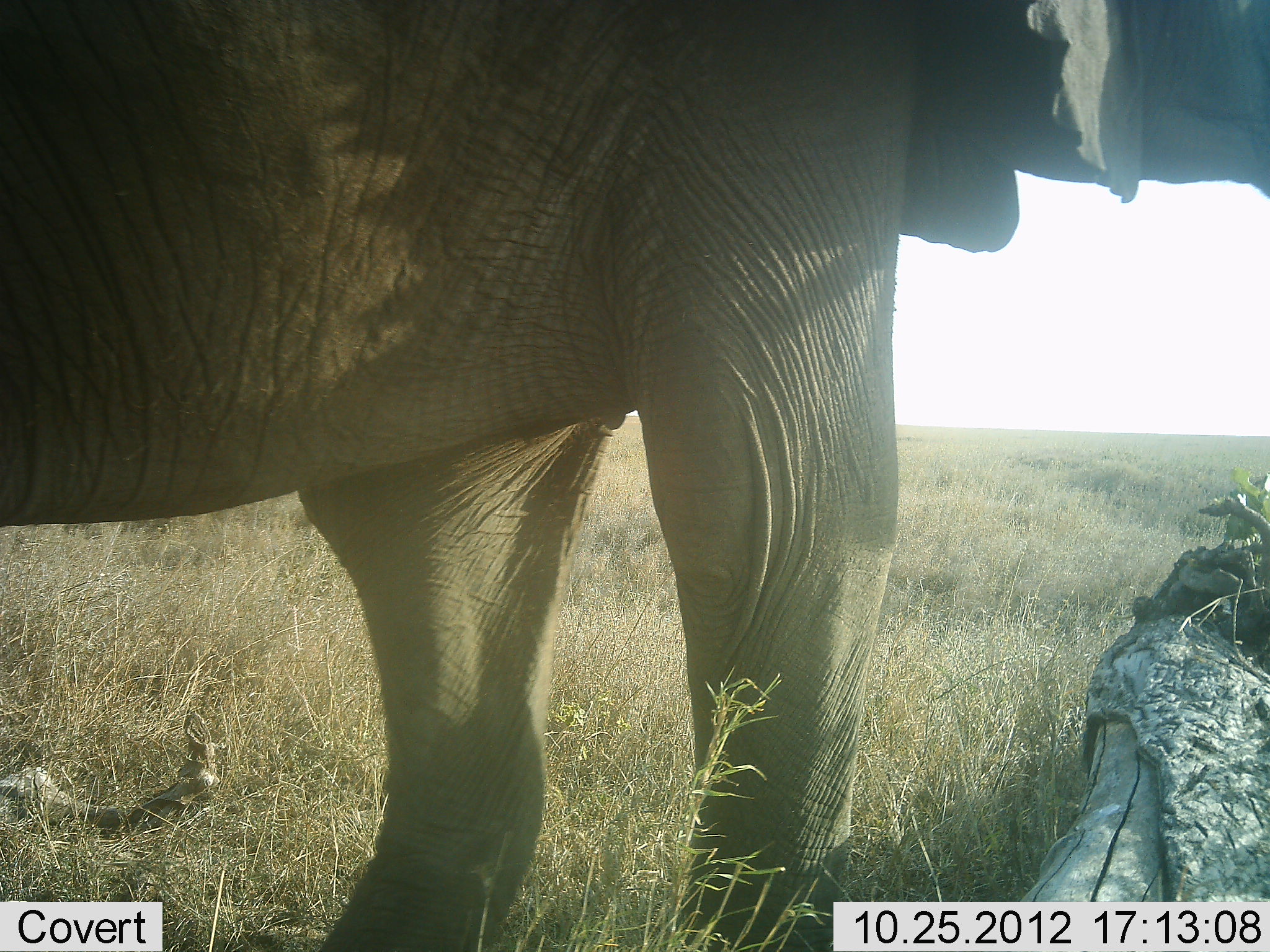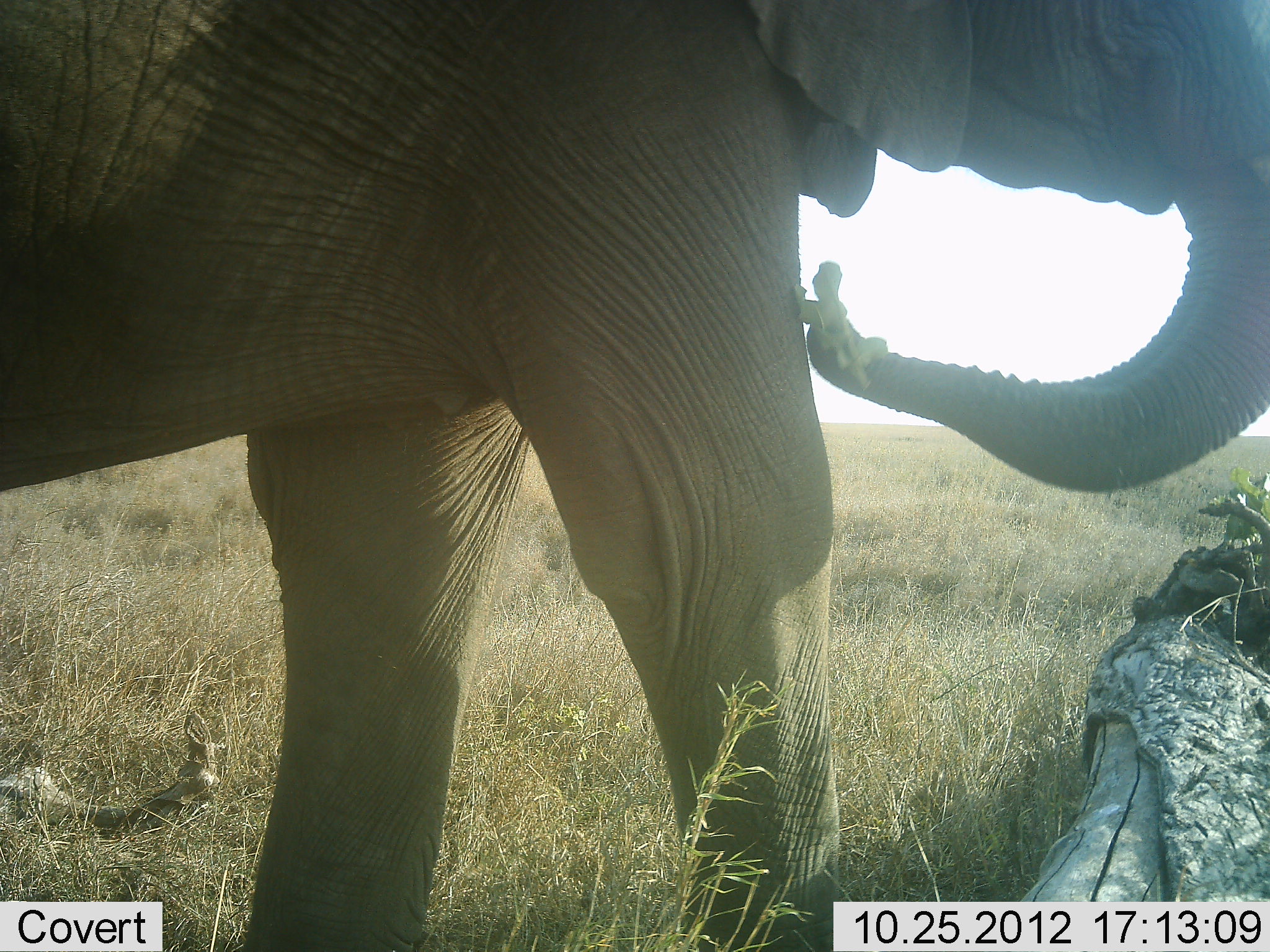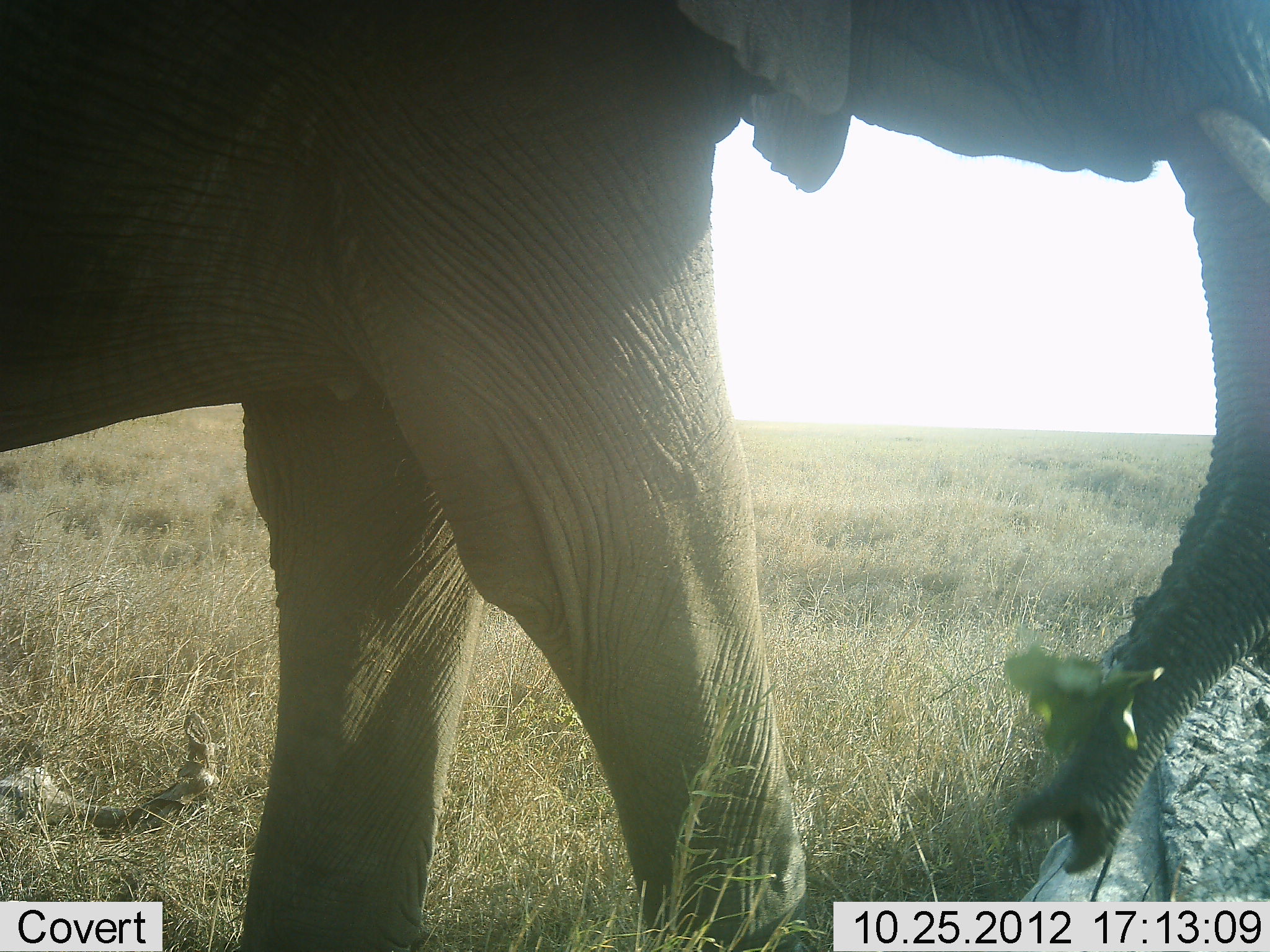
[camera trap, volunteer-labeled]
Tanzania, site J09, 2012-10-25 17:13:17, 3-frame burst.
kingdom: Animalia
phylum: Chordata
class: Mammalia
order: Proboscidea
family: Elephantidae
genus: Loxodonta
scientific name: Loxodonta africana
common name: african bush elephant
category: elephant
Elephant (african bush elephant) (Loxodonta africana), count 1. Behavior (volunteer vote fractions): standing 50%, resting 0%, moving 10%, interacting 0%. Young present (vote fraction): 0%. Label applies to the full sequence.